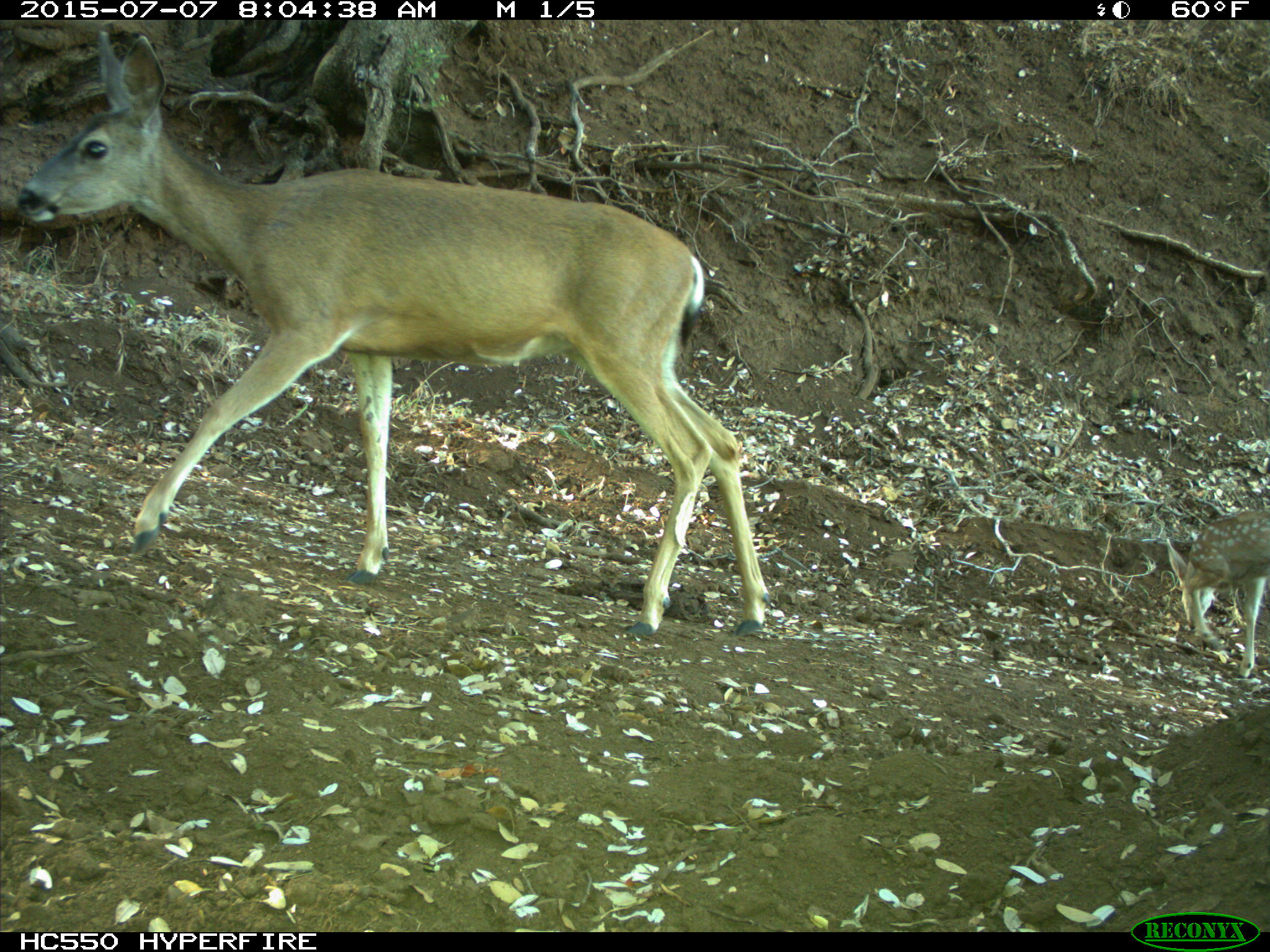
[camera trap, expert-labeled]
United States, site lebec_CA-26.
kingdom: Animalia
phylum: Chordata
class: Mammalia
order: Artiodactyla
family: Cervidae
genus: Odocoileus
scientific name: Odocoileus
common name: deer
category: unidentified deer